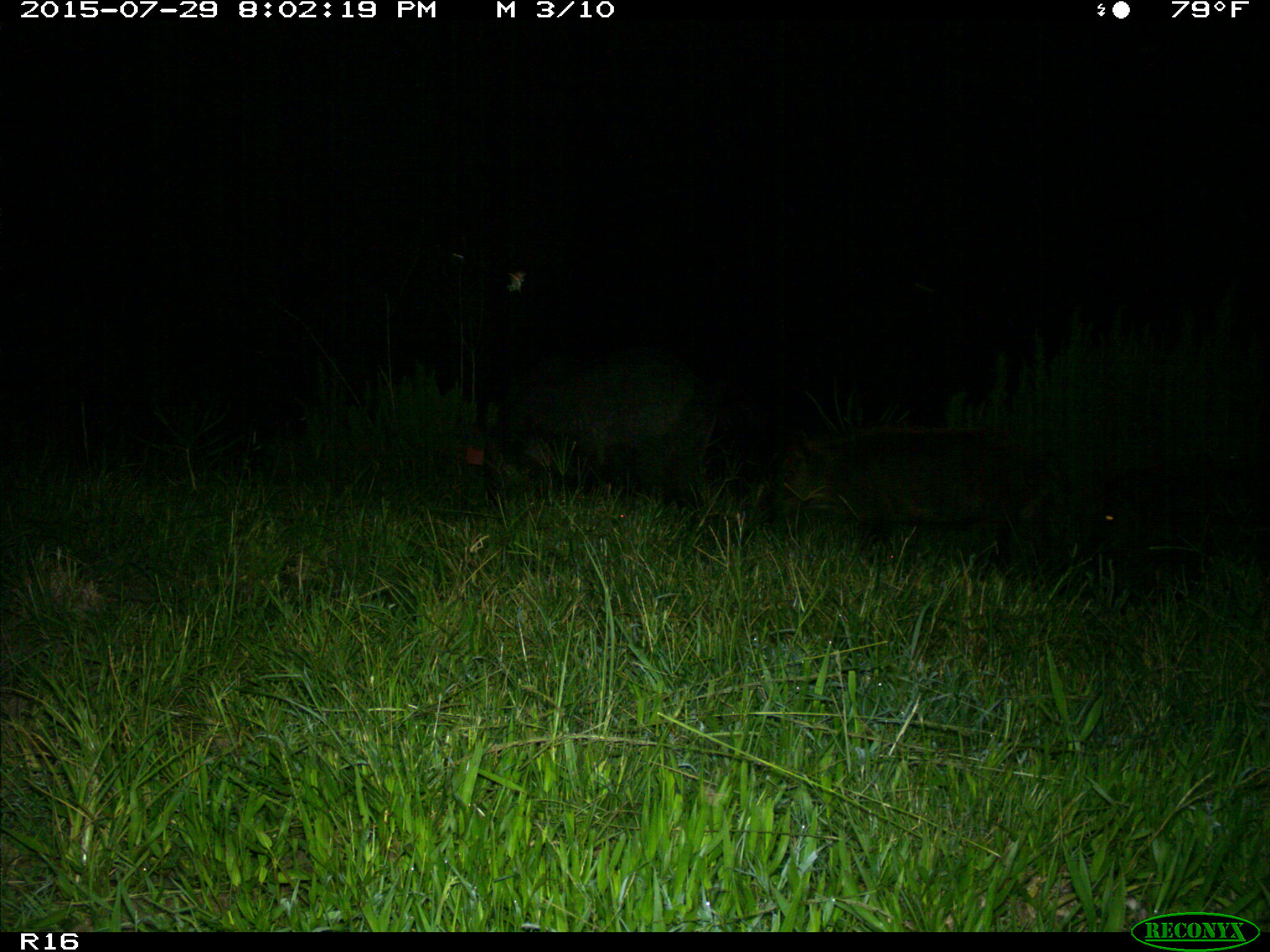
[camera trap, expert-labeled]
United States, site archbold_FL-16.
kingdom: Animalia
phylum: Chordata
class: Mammalia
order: Artiodactyla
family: Suidae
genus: Sus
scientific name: Sus scrofa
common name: wild boar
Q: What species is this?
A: Sus scrofa (wild boar).